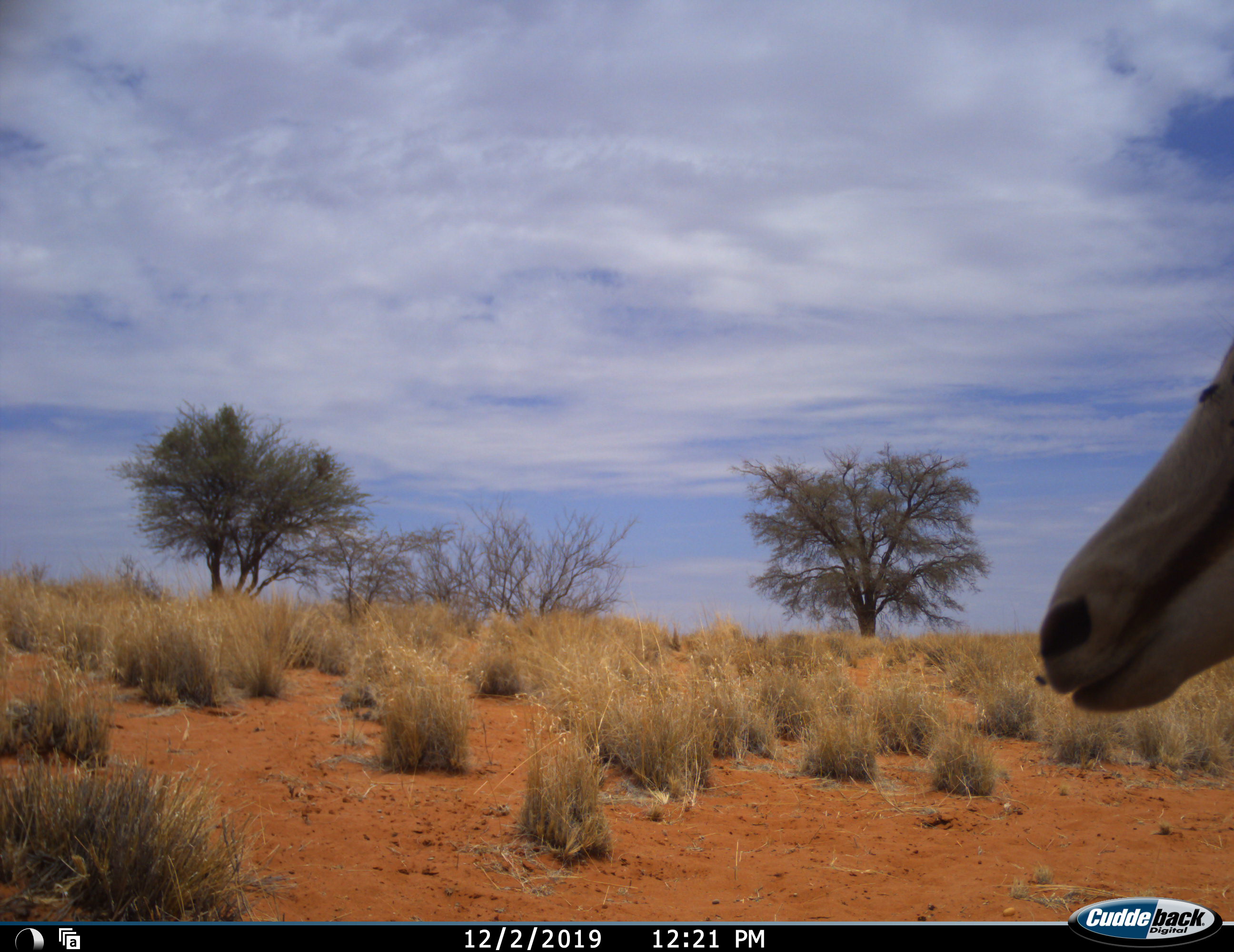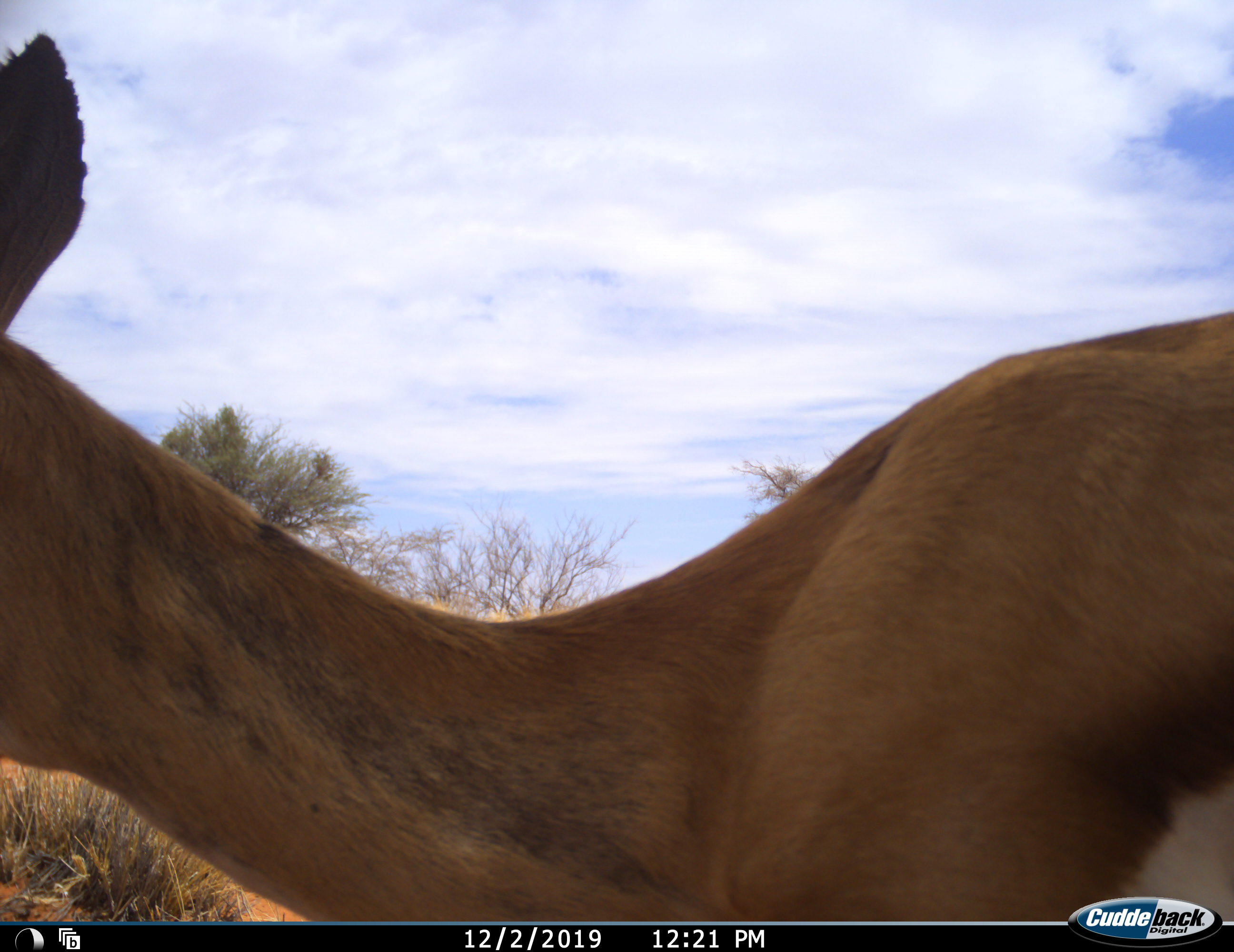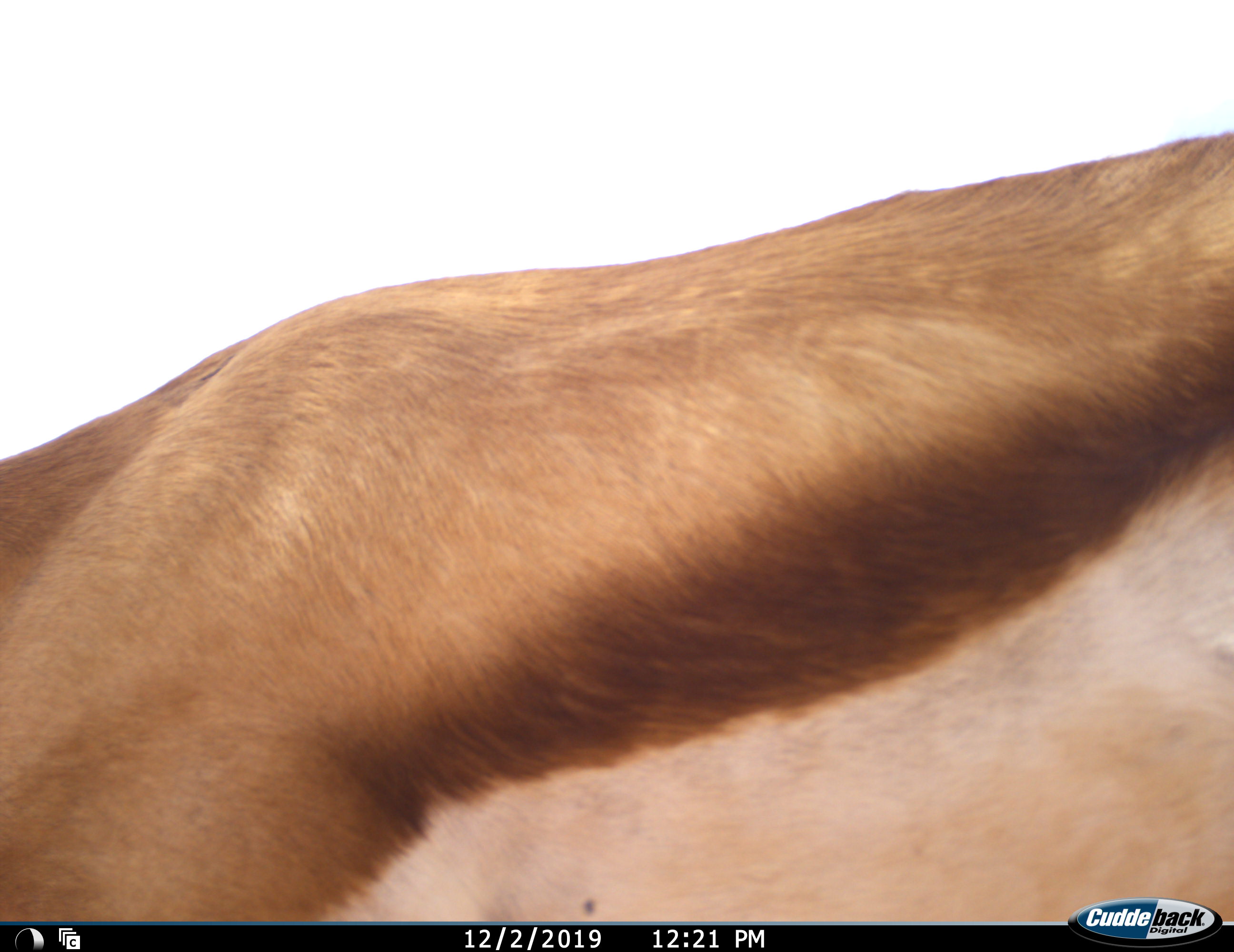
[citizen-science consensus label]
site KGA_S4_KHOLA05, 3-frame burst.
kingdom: Animalia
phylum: Chordata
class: Mammalia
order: Artiodactyla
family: Bovidae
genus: Antidorcas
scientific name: Antidorcas marsupialis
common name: springbok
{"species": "springbok (Antidorcas marsupialis)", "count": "1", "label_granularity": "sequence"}